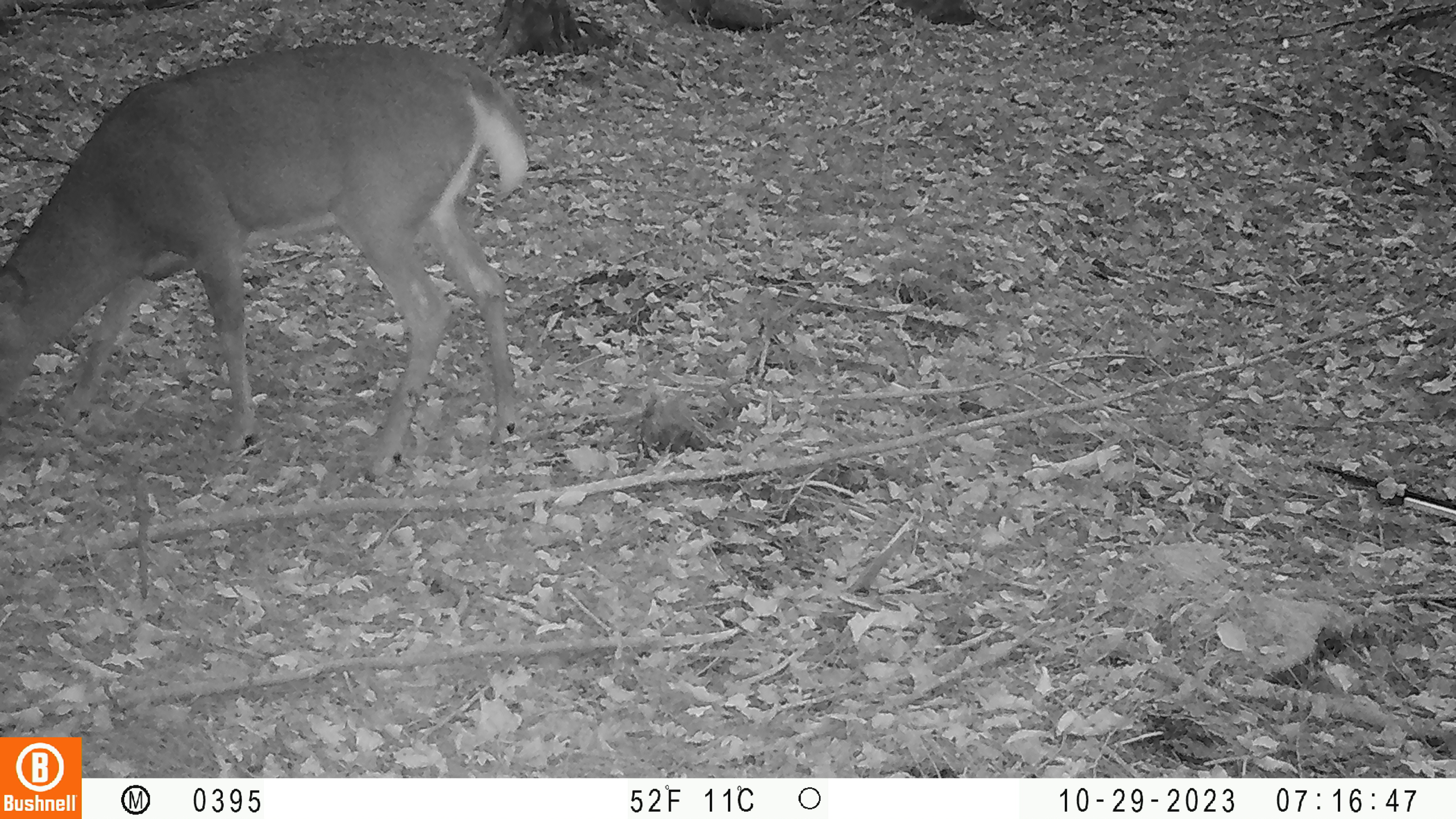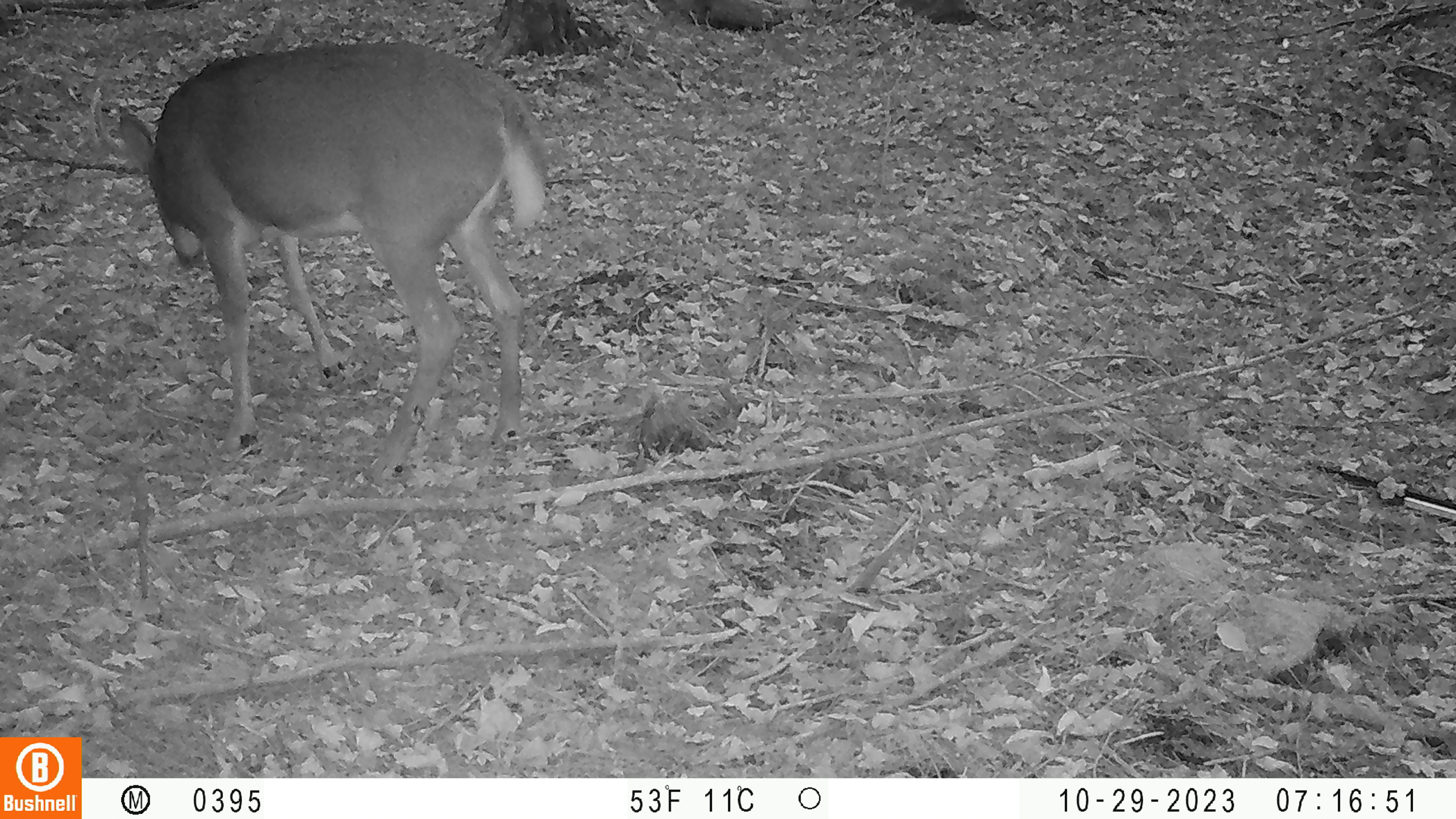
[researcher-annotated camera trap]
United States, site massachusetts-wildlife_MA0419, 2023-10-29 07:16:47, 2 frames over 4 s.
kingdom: Animalia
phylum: Chordata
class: Mammalia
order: Artiodactyla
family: Cervidae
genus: Odocoileus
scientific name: Odocoileus virginianus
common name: white-tailed deer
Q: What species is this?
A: White-tailed deer (Odocoileus virginianus).